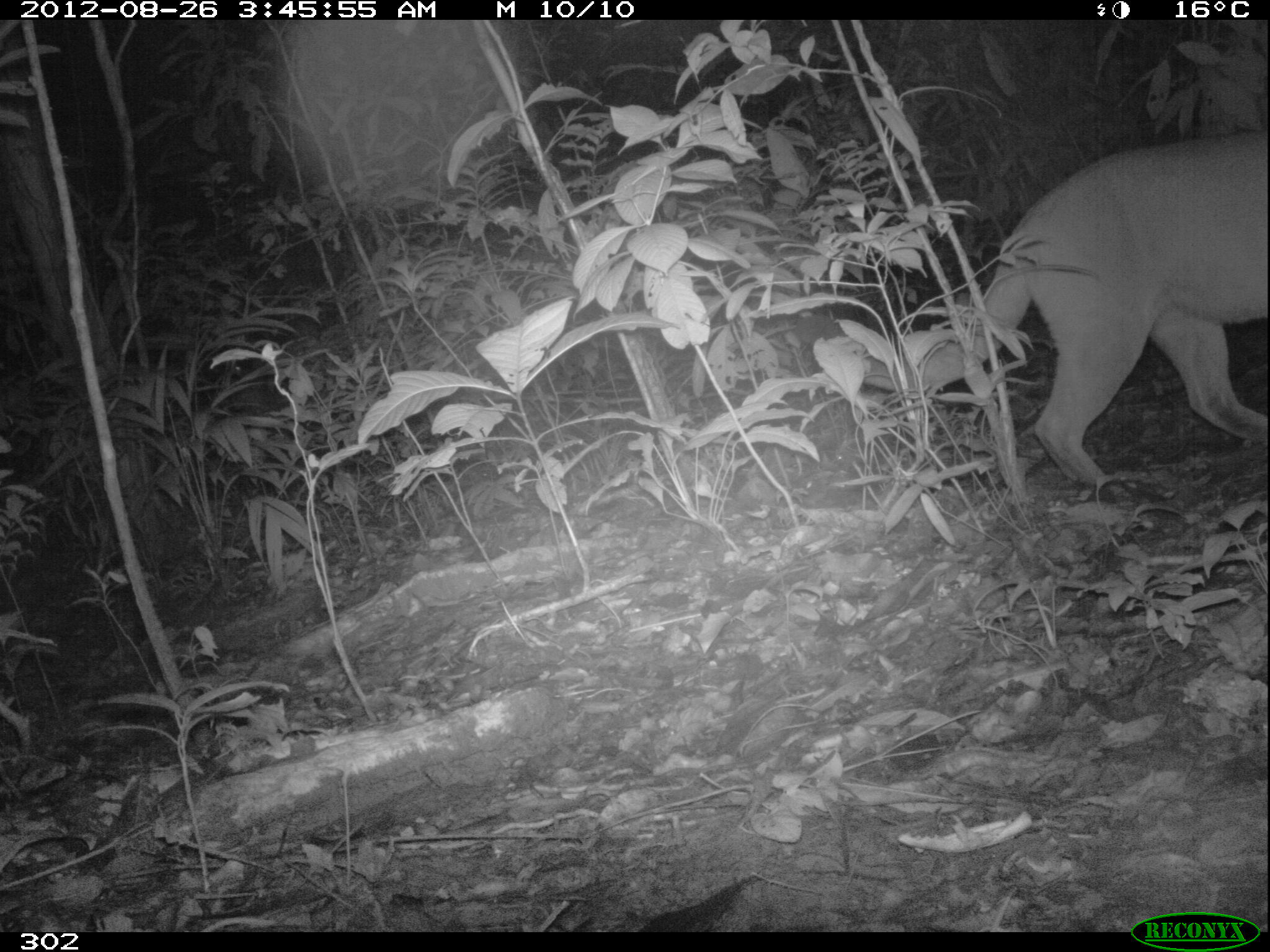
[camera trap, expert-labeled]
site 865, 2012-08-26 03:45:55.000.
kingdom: Animalia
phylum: Chordata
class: Mammalia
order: Carnivora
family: Felidae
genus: Puma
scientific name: Puma concolor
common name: mountain lion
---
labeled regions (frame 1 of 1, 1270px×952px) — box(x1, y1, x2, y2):
puma concolor: box(792, 128, 1267, 488)